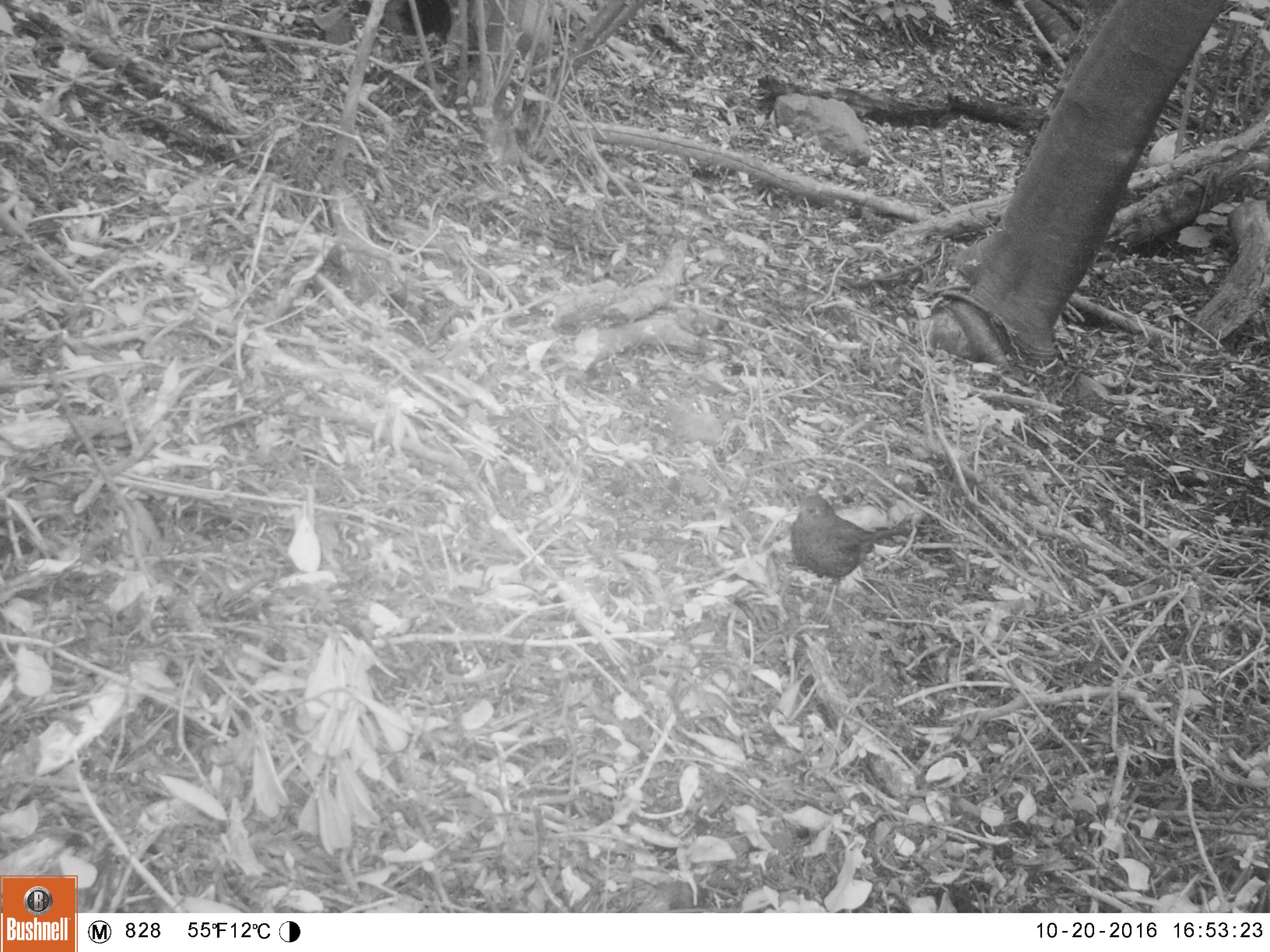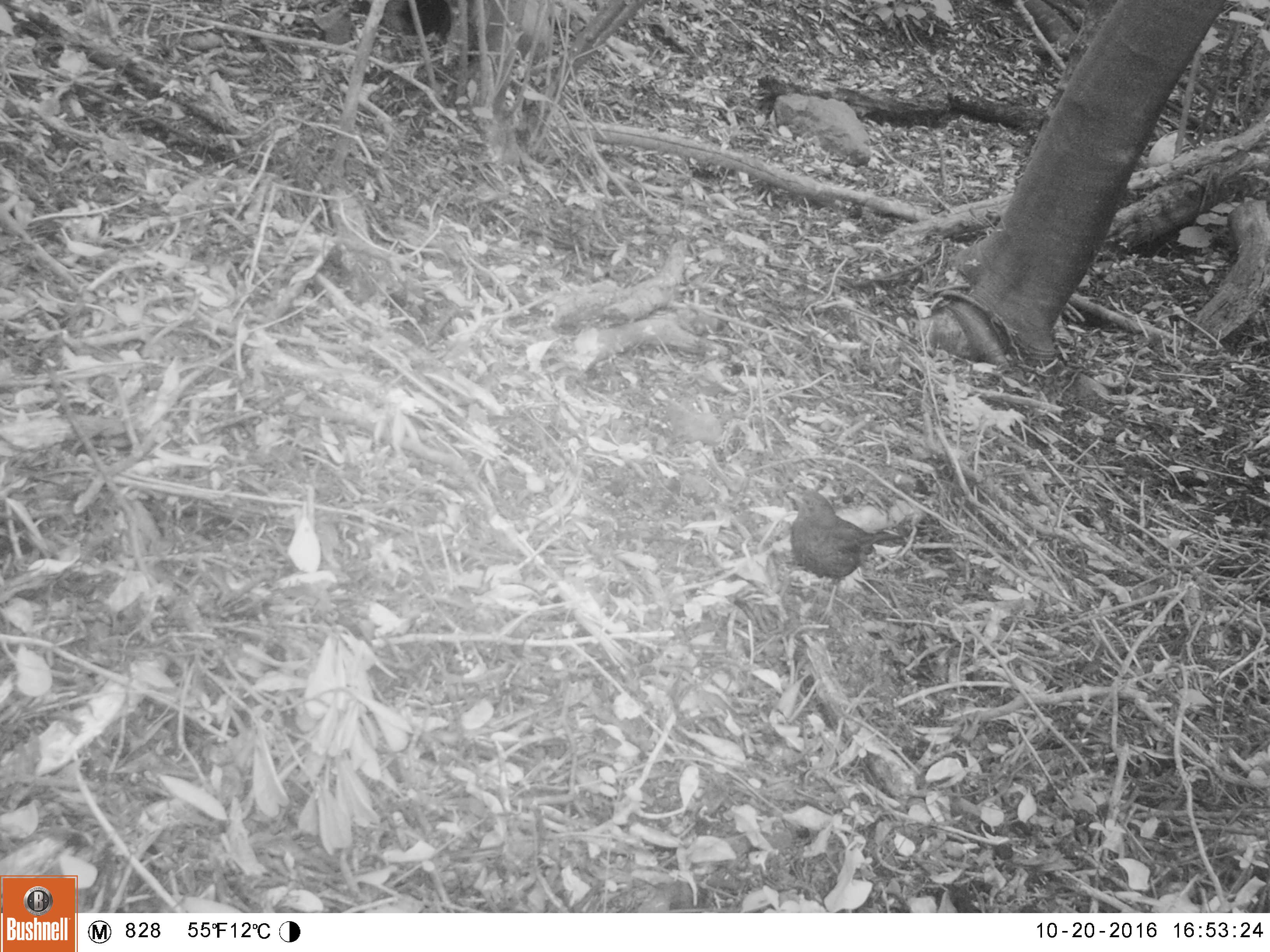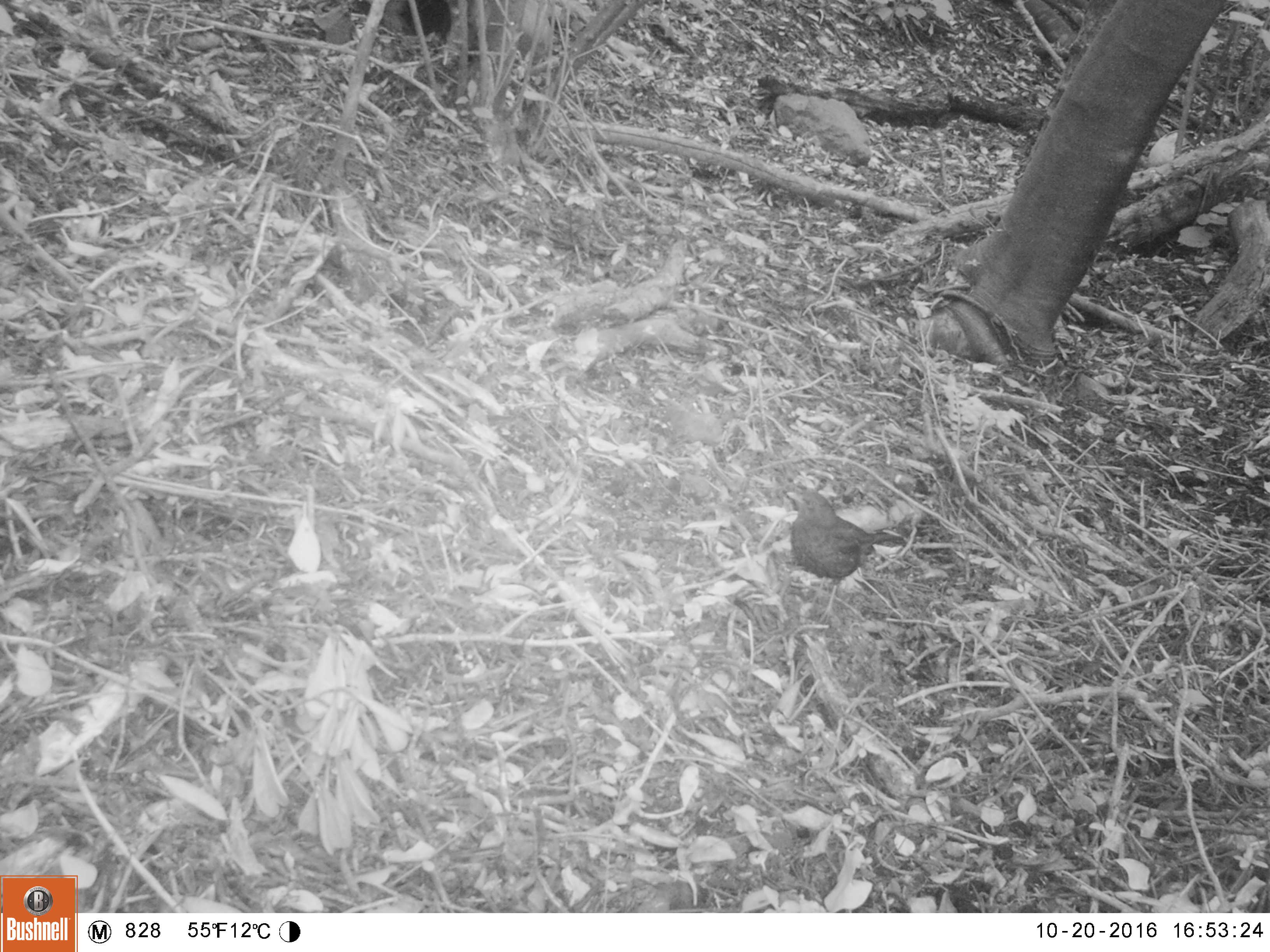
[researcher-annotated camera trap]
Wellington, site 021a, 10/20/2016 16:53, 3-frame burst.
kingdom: Animalia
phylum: Chordata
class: Aves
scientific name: Aves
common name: bird